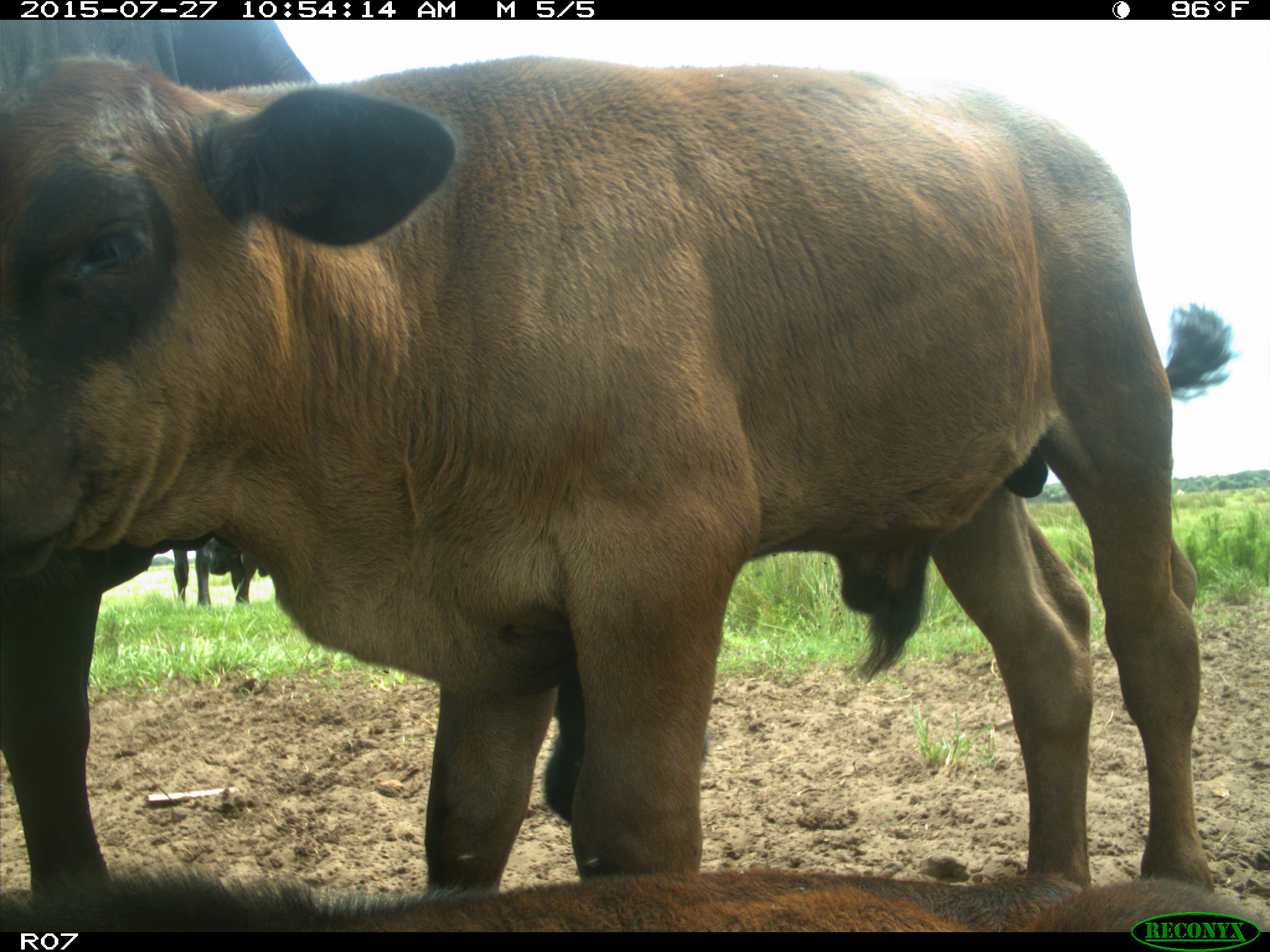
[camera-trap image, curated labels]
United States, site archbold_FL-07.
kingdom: Animalia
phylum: Chordata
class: Mammalia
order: Artiodactyla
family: Bovidae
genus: Bos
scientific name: Bos taurus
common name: domestic cow